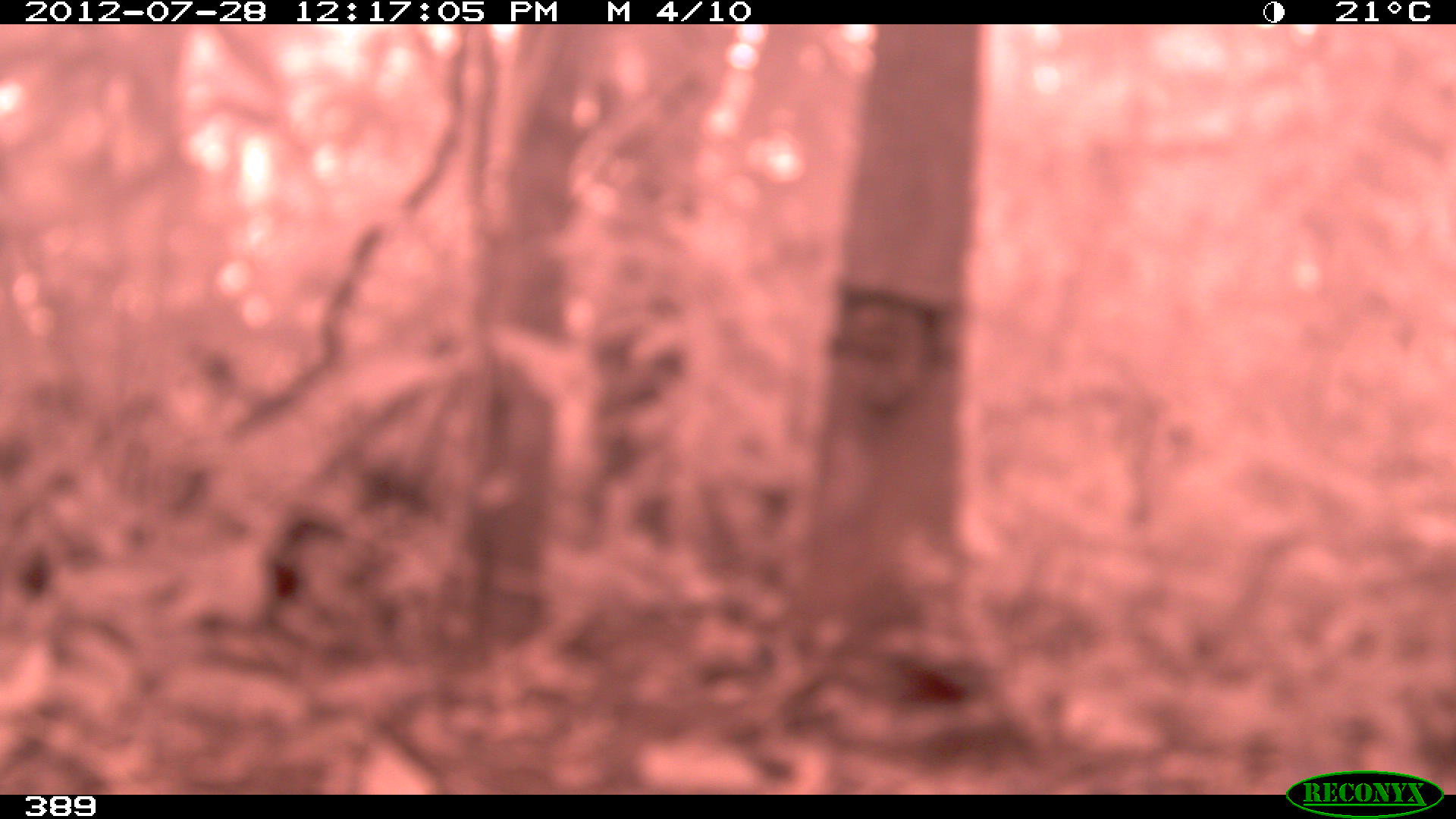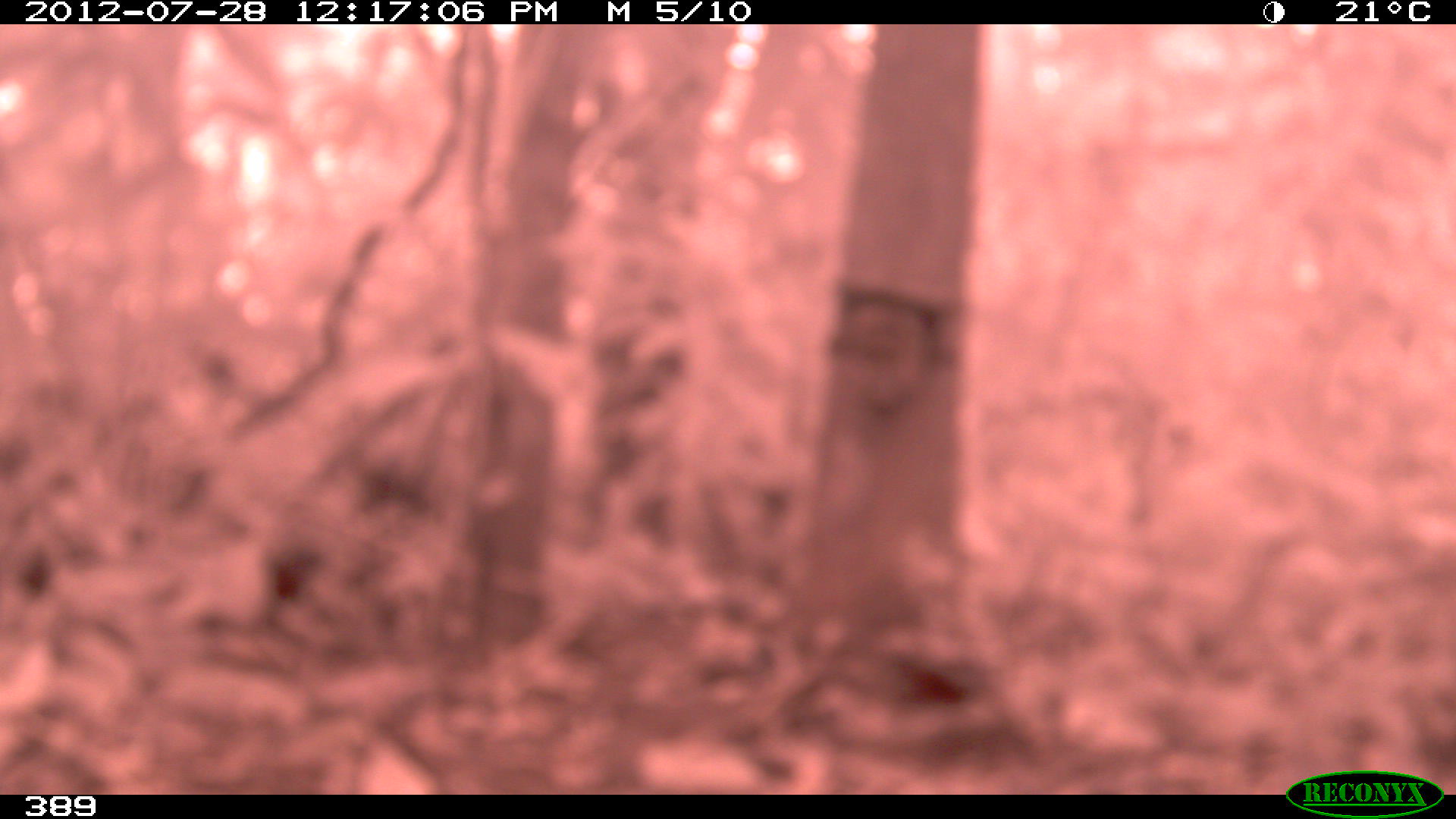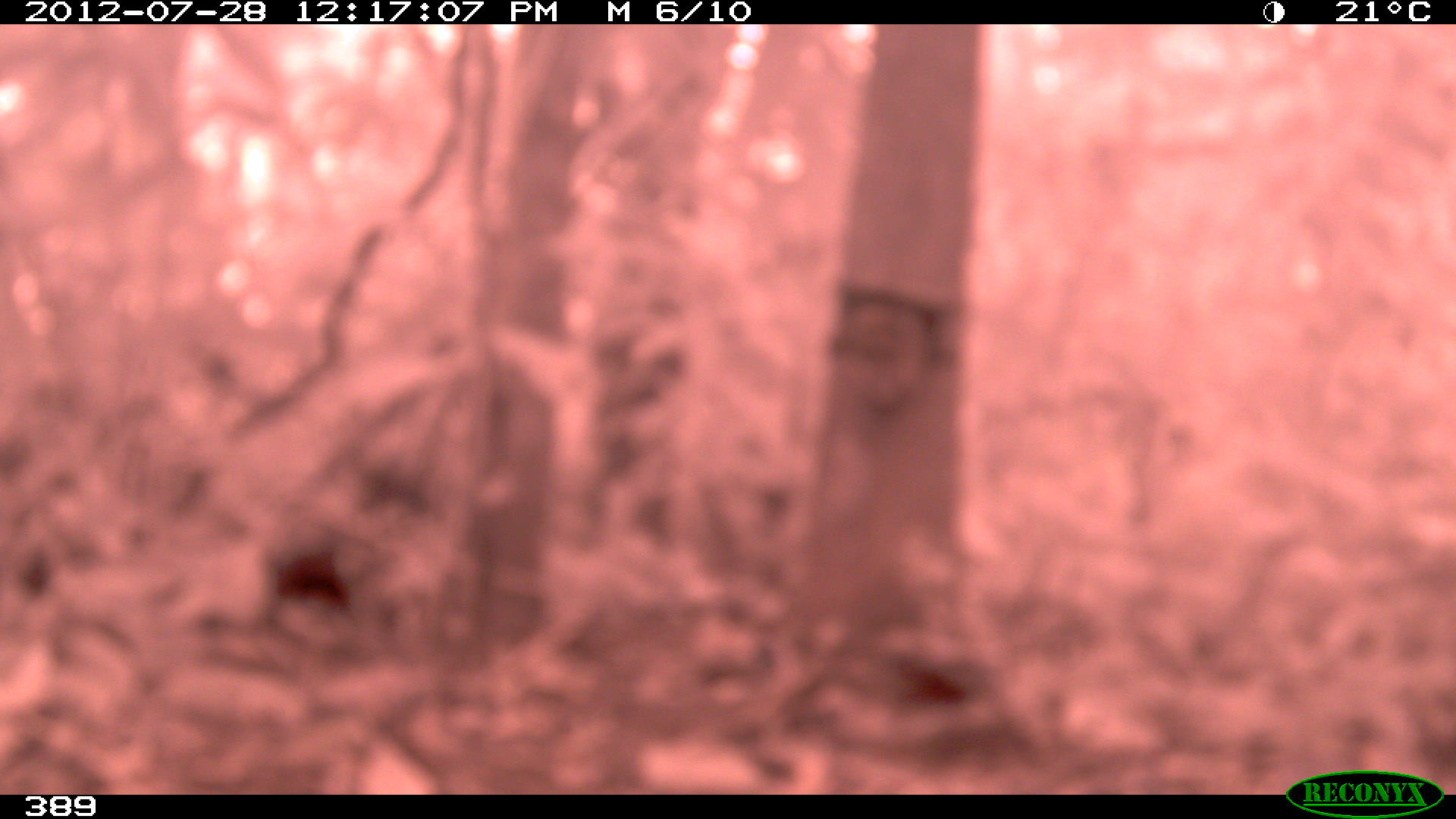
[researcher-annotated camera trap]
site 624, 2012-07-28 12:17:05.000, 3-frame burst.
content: unidentified animal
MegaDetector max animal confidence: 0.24